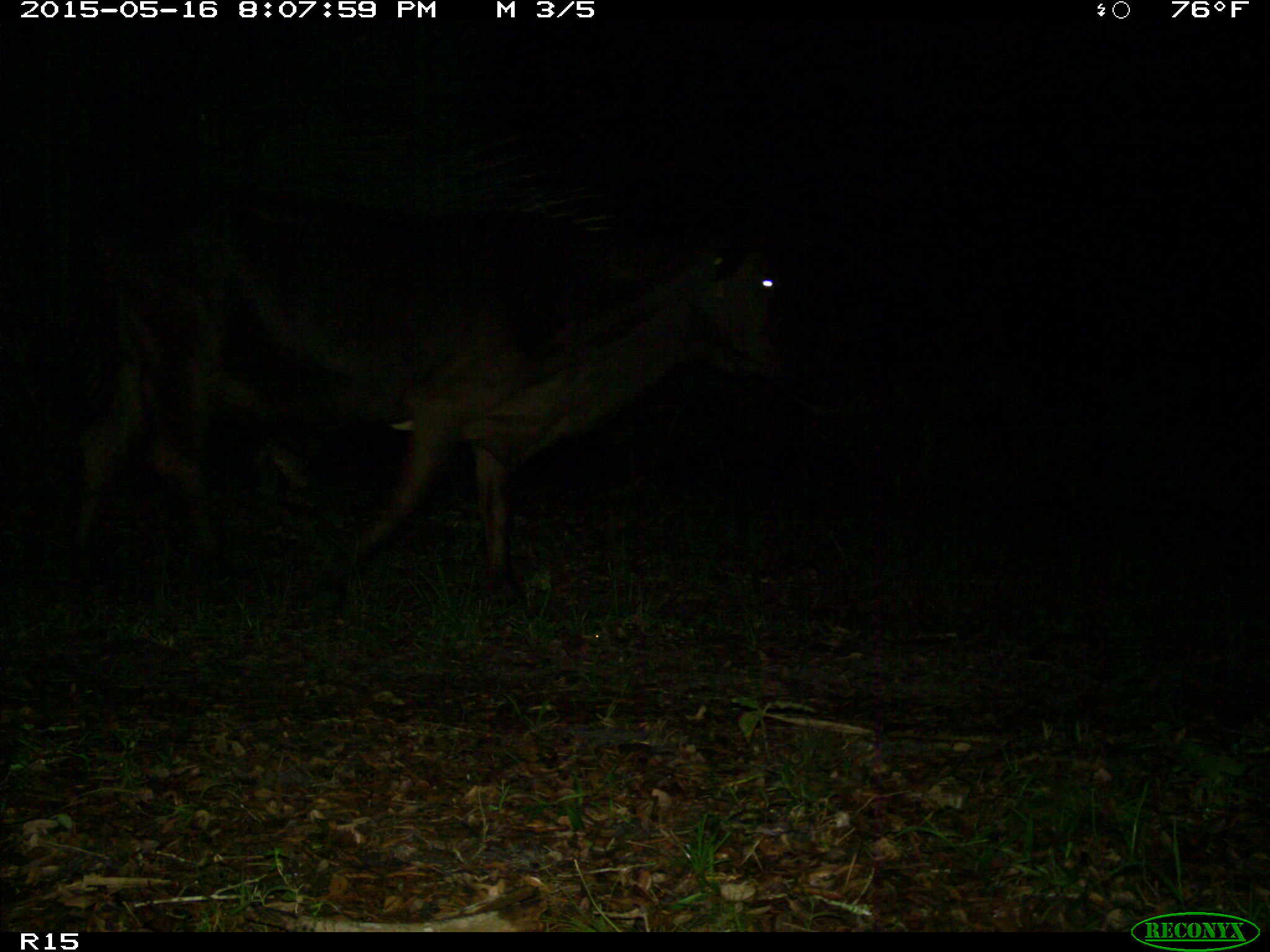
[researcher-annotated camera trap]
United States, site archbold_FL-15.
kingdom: Animalia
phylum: Chordata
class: Mammalia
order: Artiodactyla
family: Bovidae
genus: Bos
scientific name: Bos taurus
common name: domestic cow